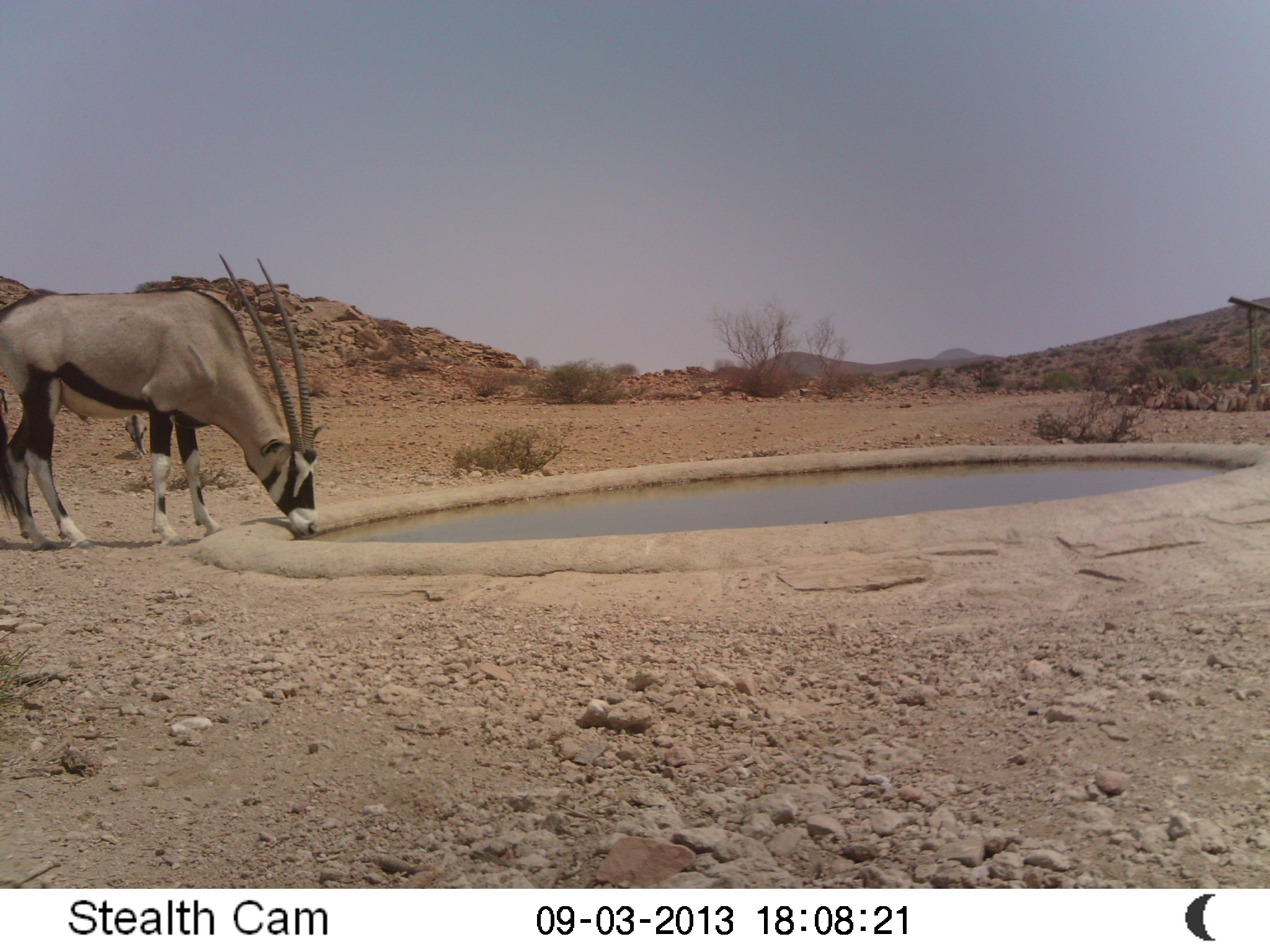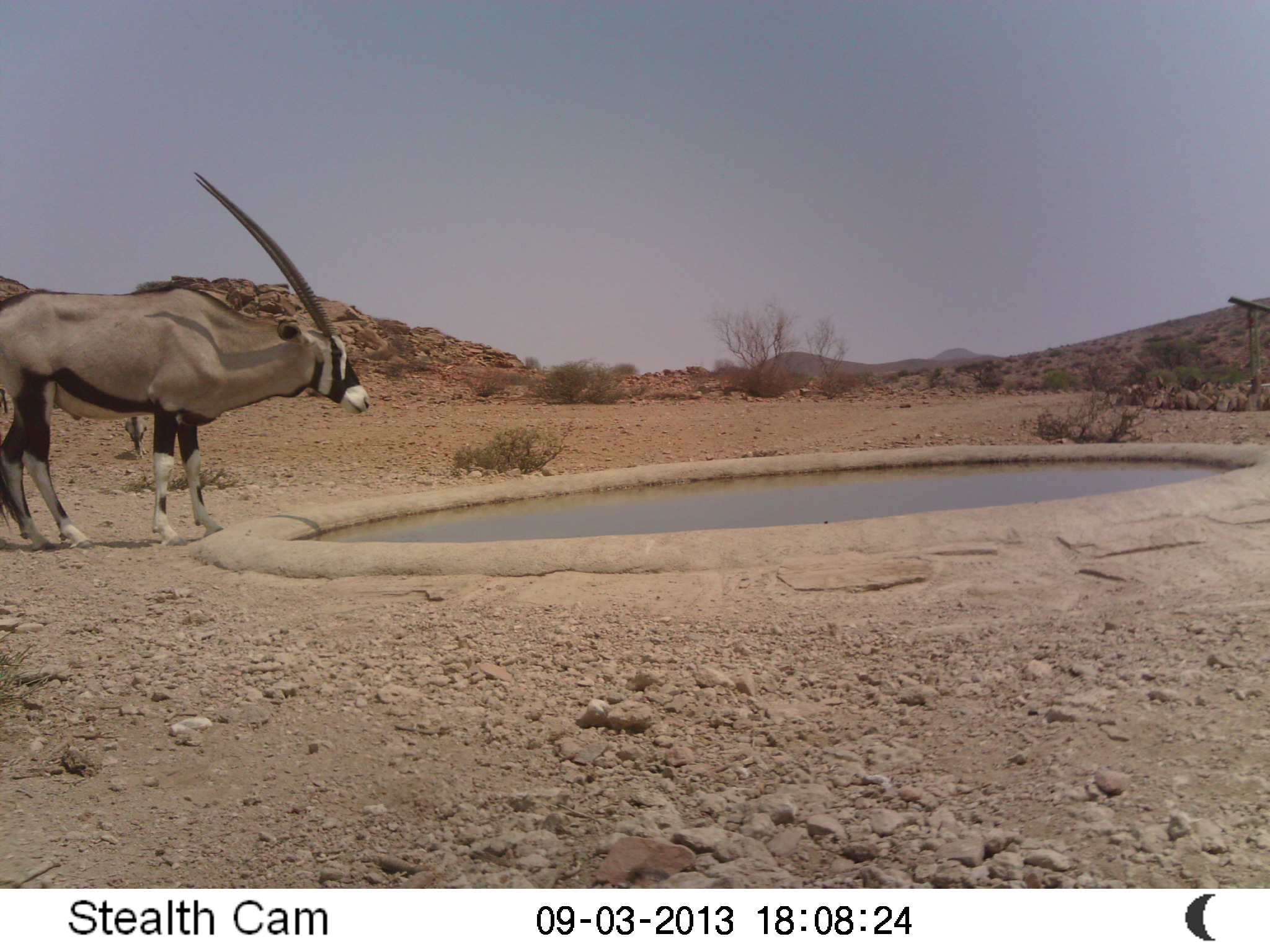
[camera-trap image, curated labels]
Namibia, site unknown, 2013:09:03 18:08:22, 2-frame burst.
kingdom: Animalia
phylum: Chordata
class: Mammalia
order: Artiodactyla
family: Bovidae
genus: Oryx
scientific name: Oryx gazella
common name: gemsbok